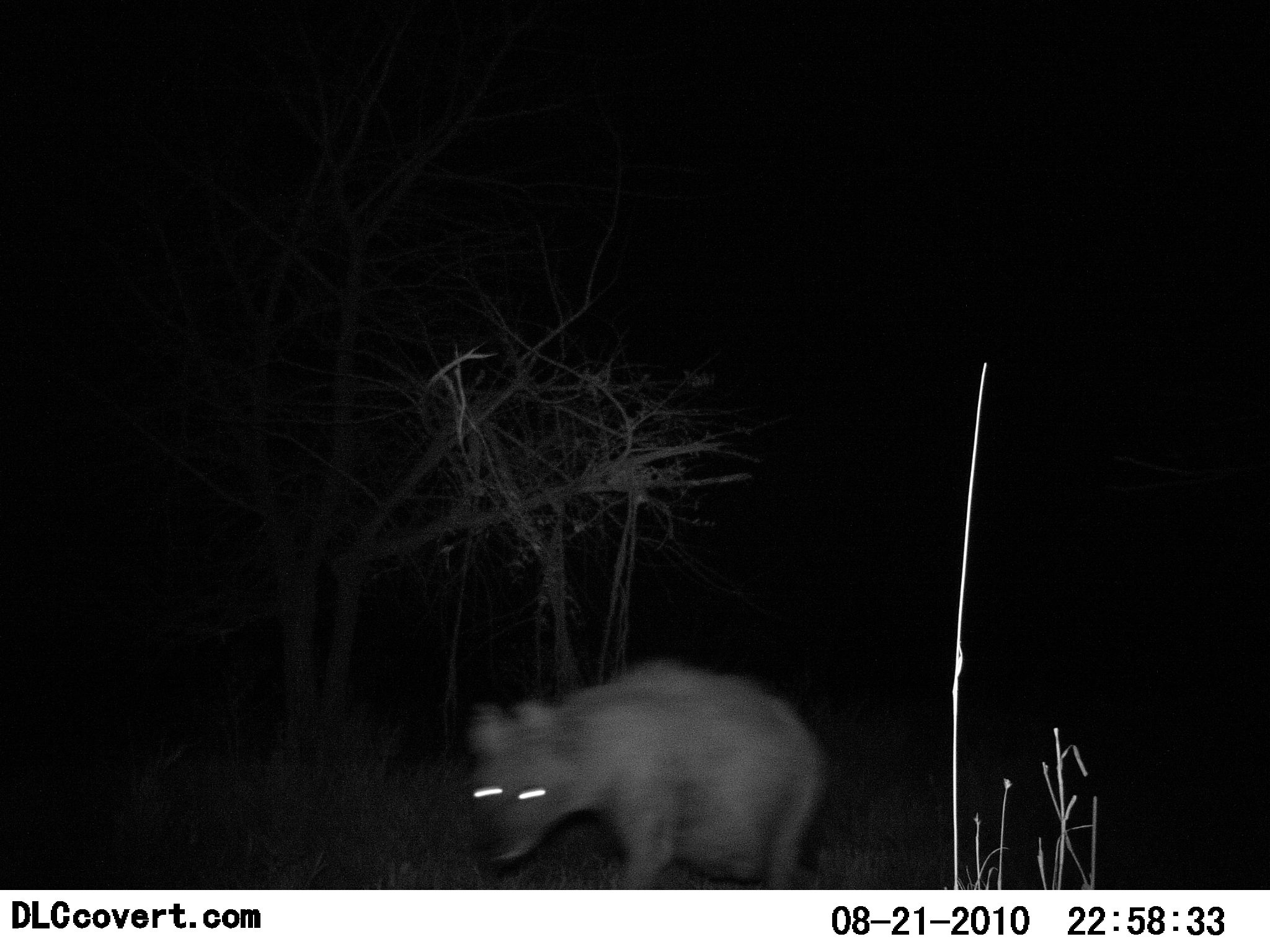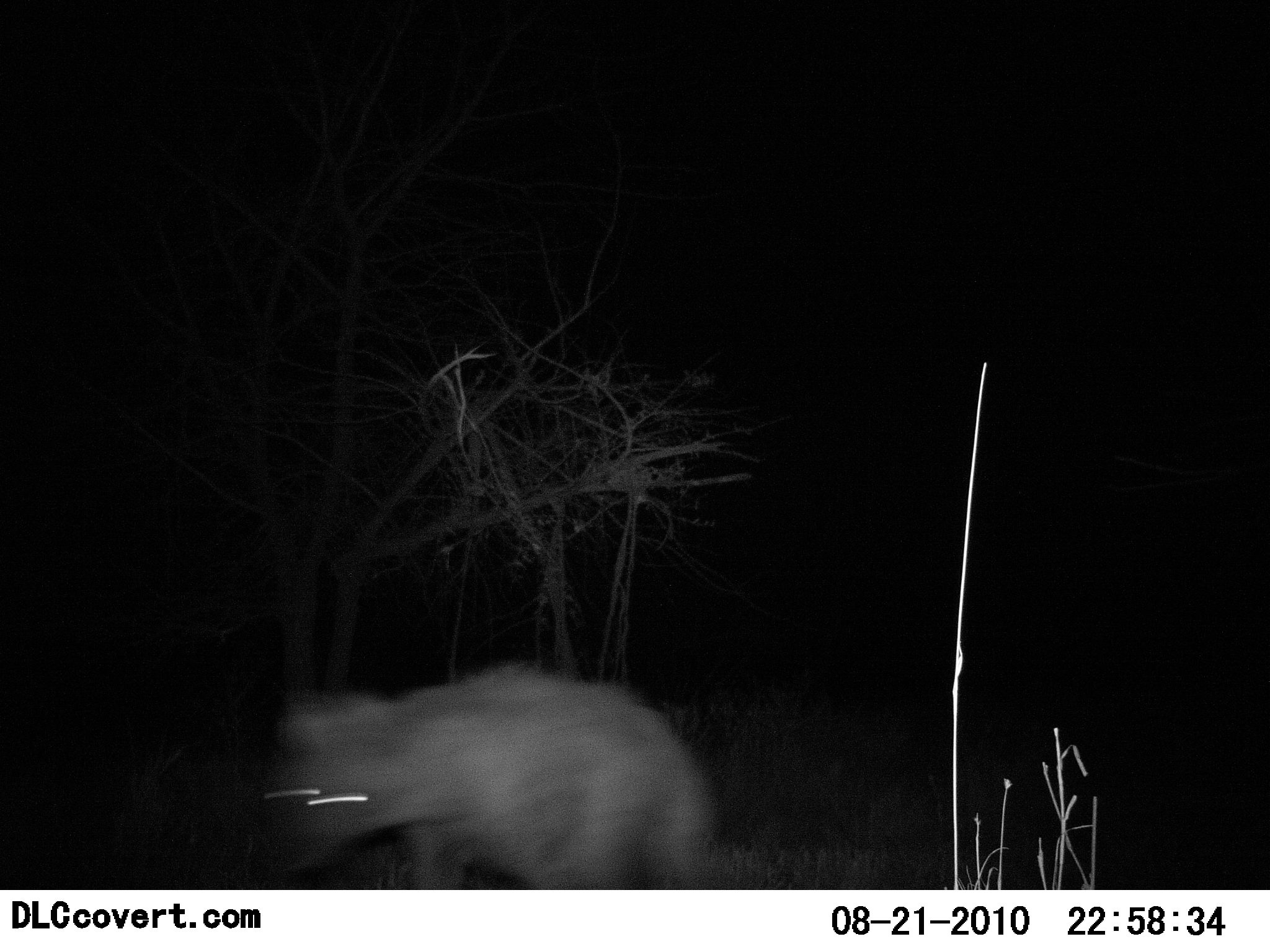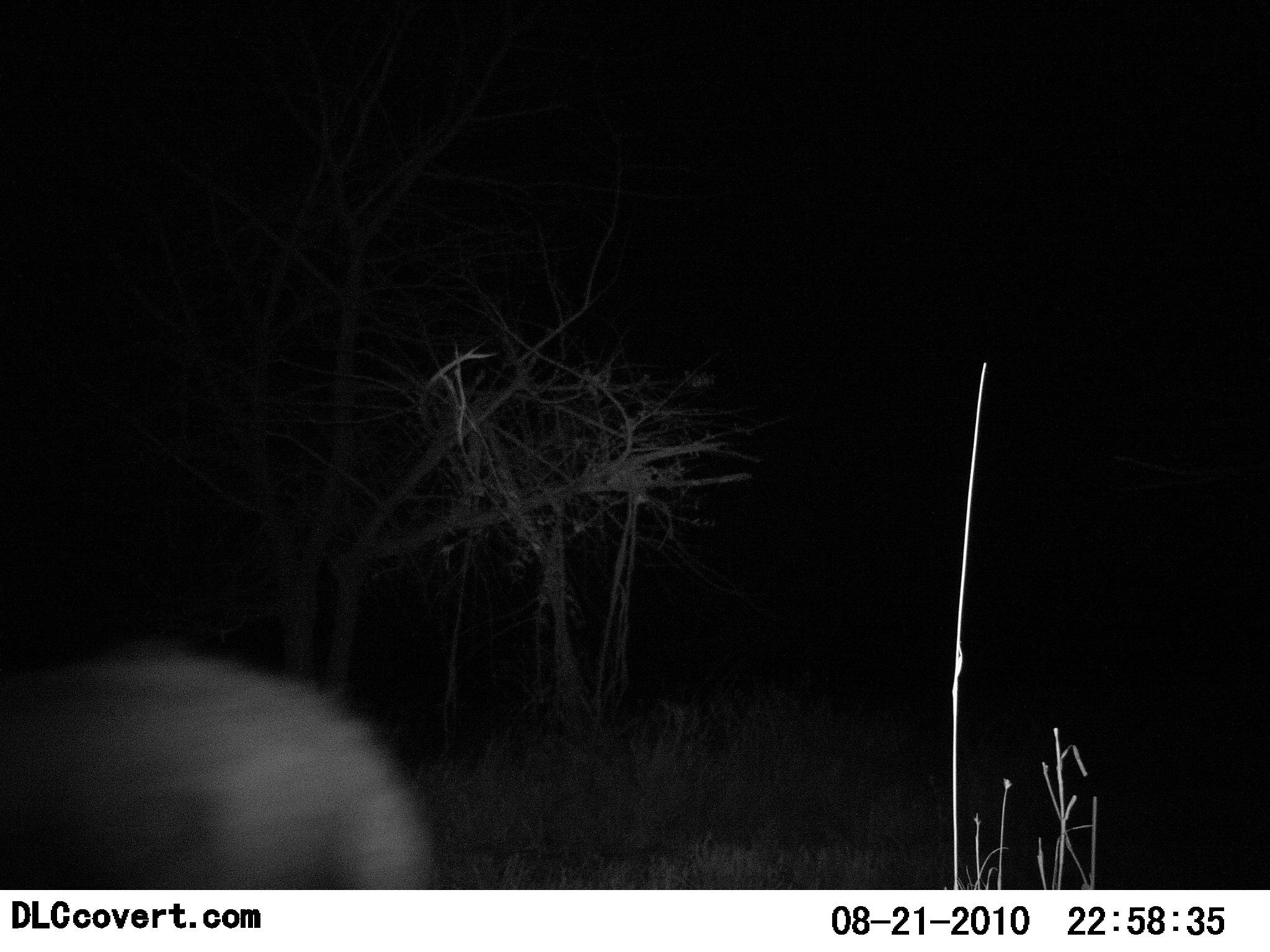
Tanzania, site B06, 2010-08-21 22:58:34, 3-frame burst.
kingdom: Animalia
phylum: Chordata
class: Mammalia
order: Carnivora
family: Hyaenidae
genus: Crocuta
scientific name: Crocuta crocuta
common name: spotted hyena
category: hyenaspotted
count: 1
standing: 8%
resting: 0%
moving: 92%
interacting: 0%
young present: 0%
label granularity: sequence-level